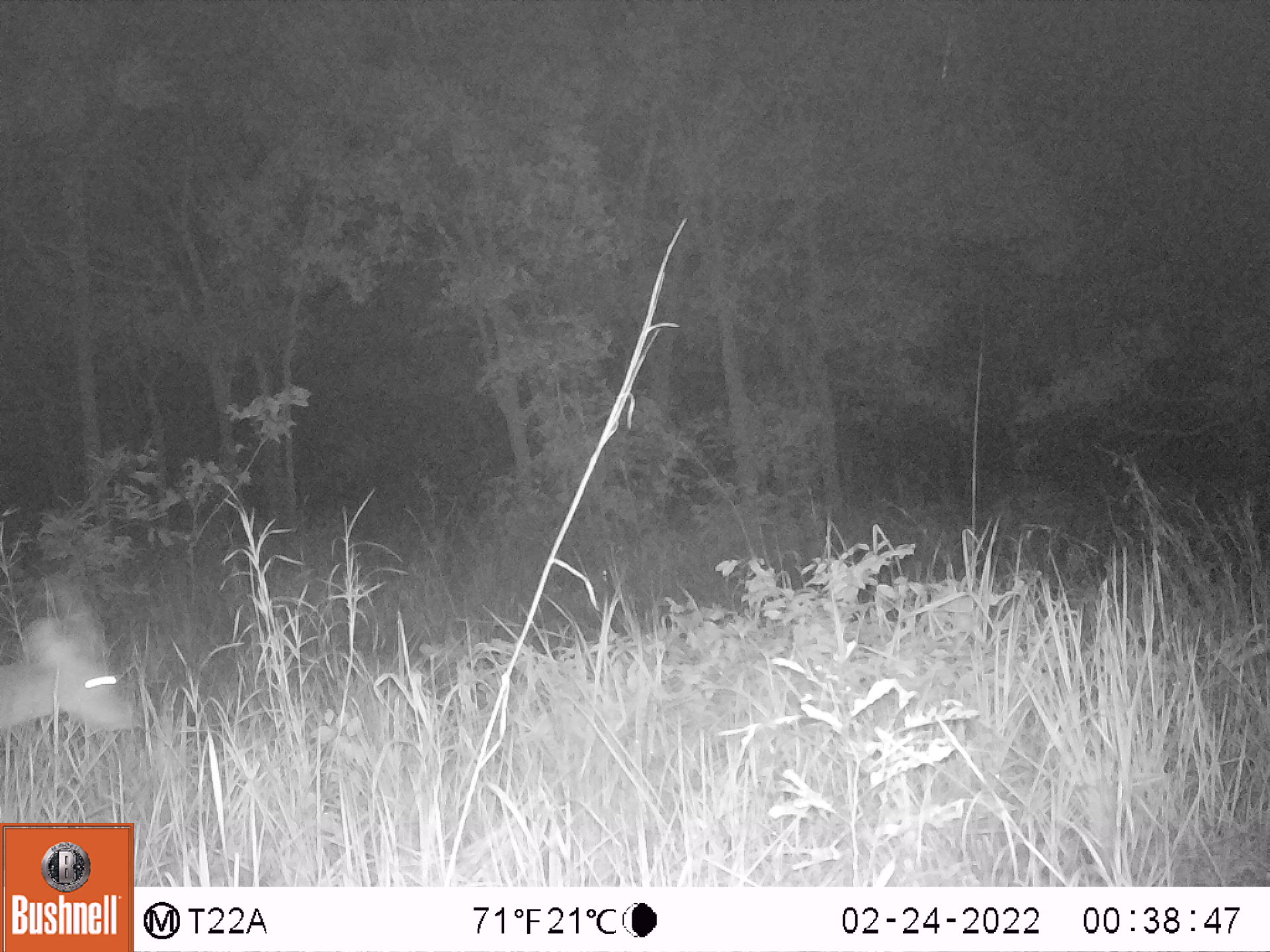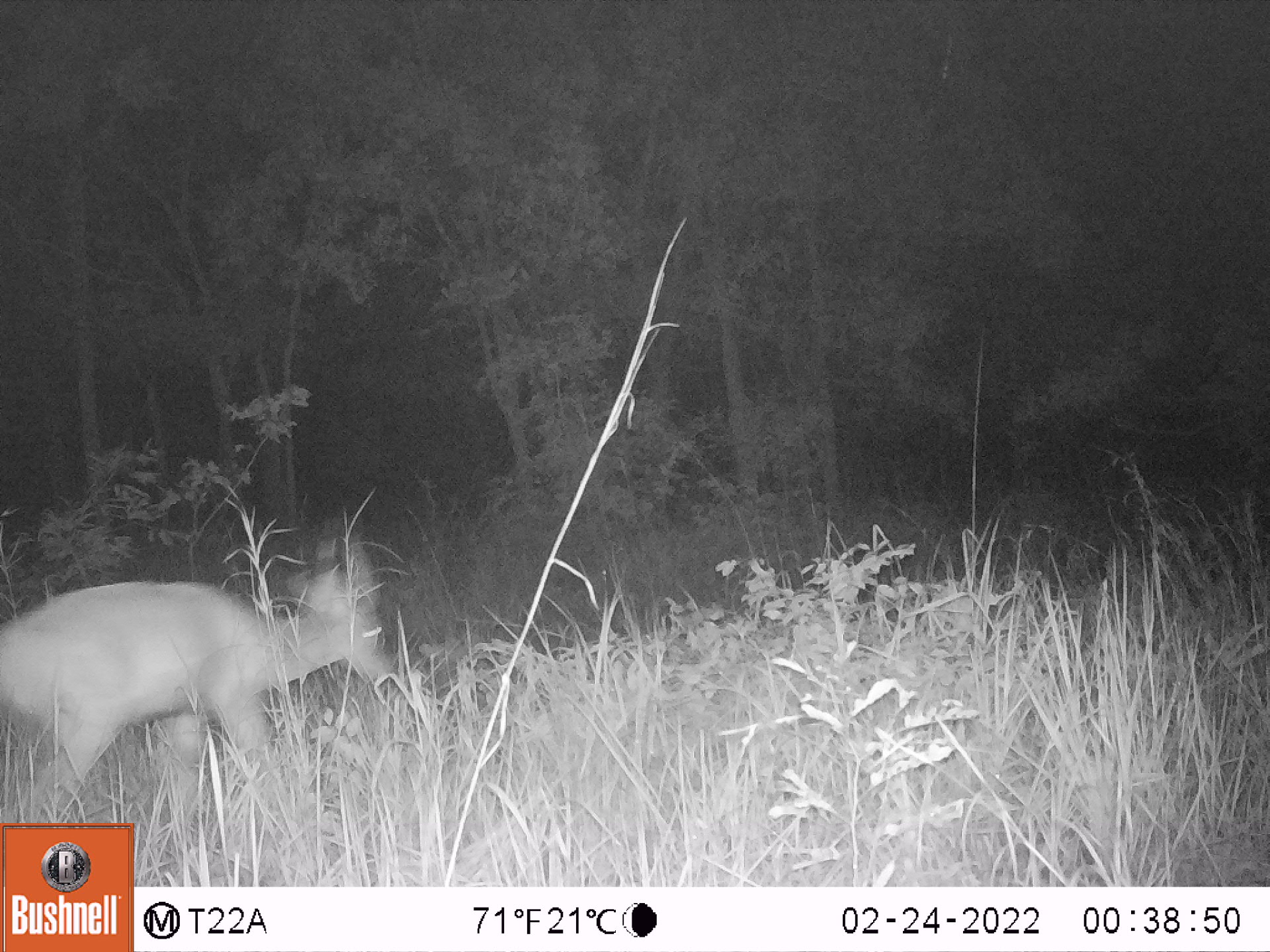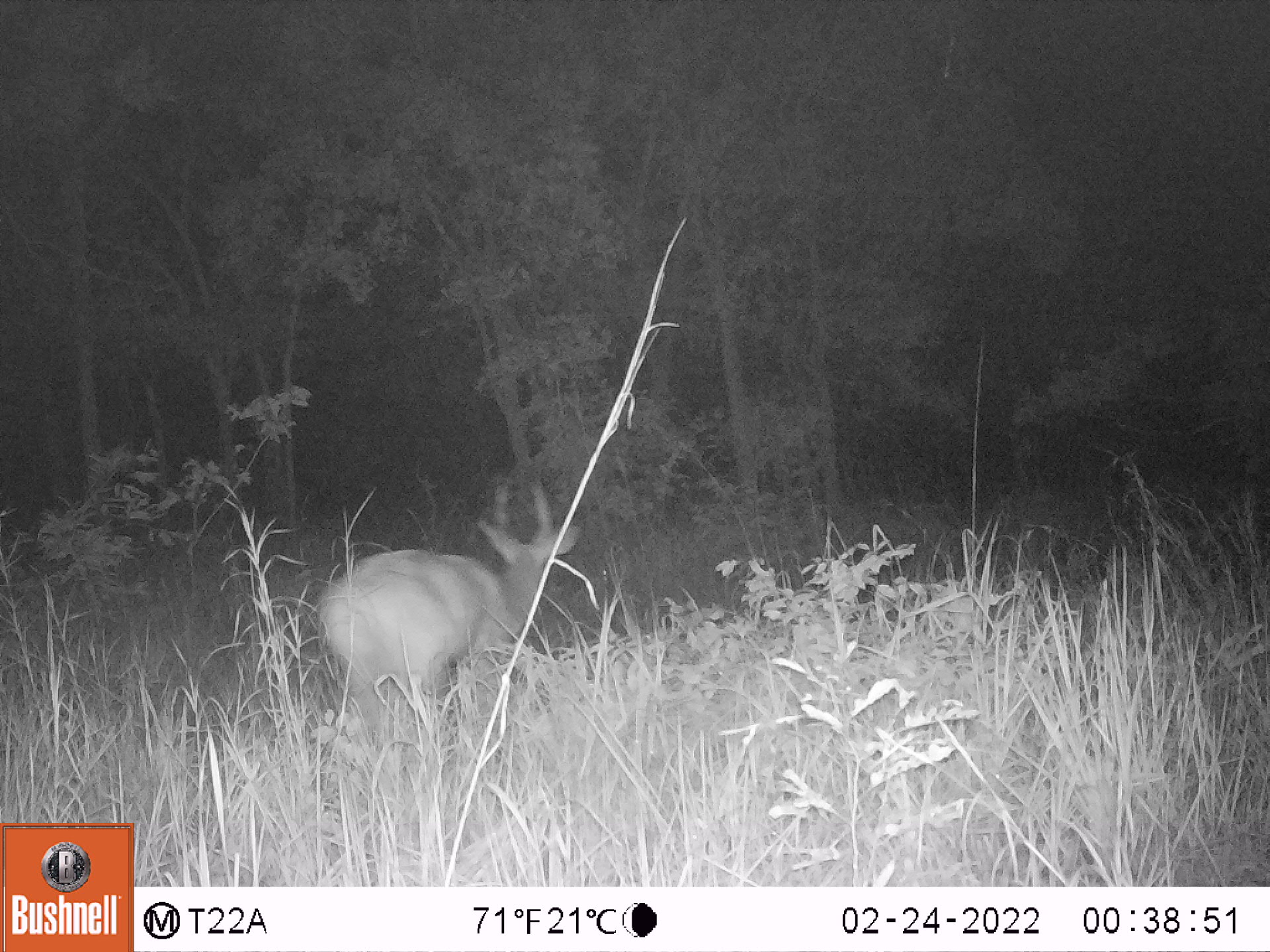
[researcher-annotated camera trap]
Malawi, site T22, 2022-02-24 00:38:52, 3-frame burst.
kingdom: Animalia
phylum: Chordata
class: Mammalia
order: Artiodactyla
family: Bovidae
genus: Tragelaphus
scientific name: Tragelaphus sylvaticus sylvaticus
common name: cape bushbuck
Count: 1.